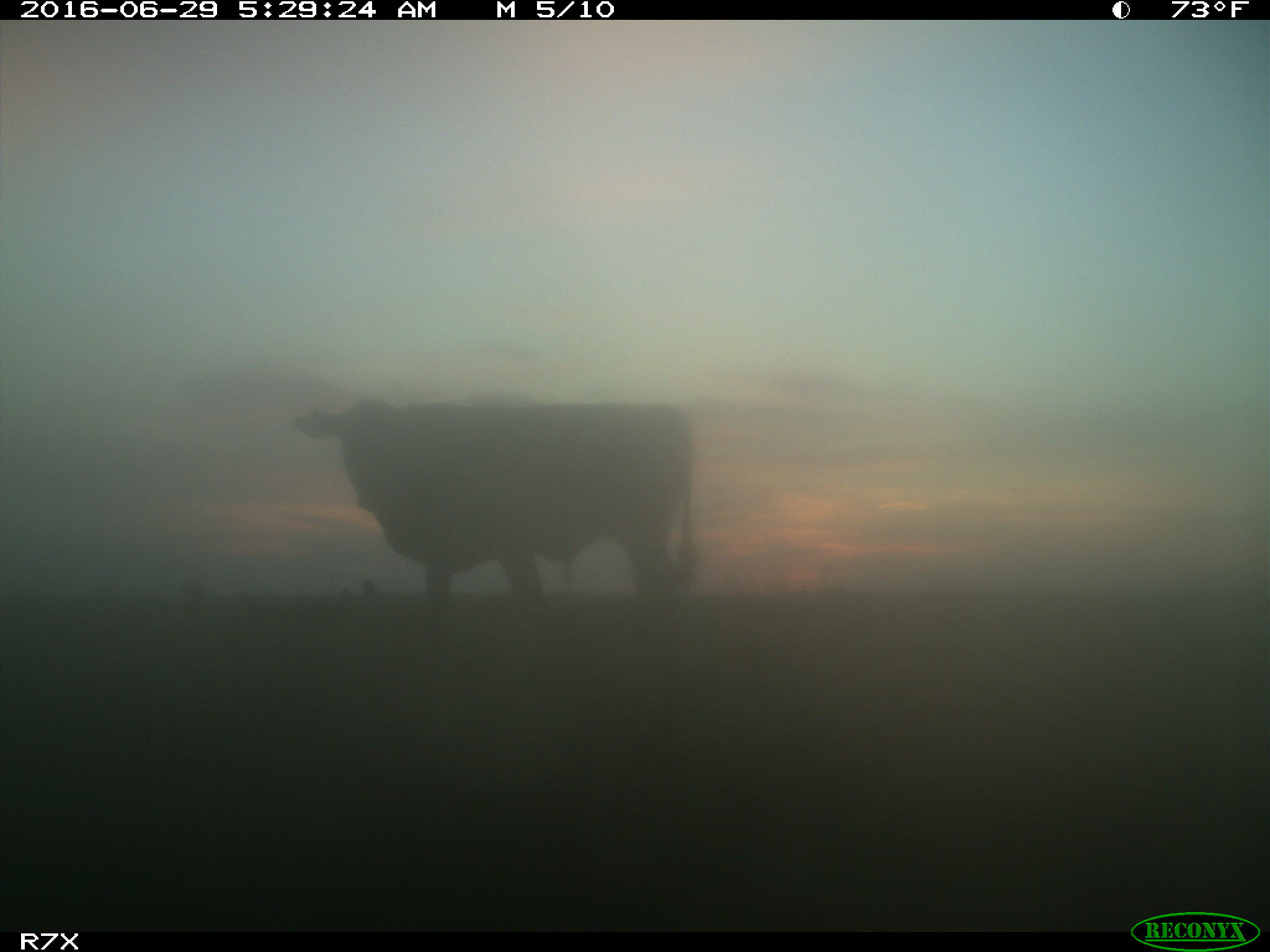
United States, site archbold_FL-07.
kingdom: Animalia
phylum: Chordata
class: Mammalia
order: Artiodactyla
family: Bovidae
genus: Bos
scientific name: Bos taurus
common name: domestic cow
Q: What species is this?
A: Bos taurus (domestic cow).